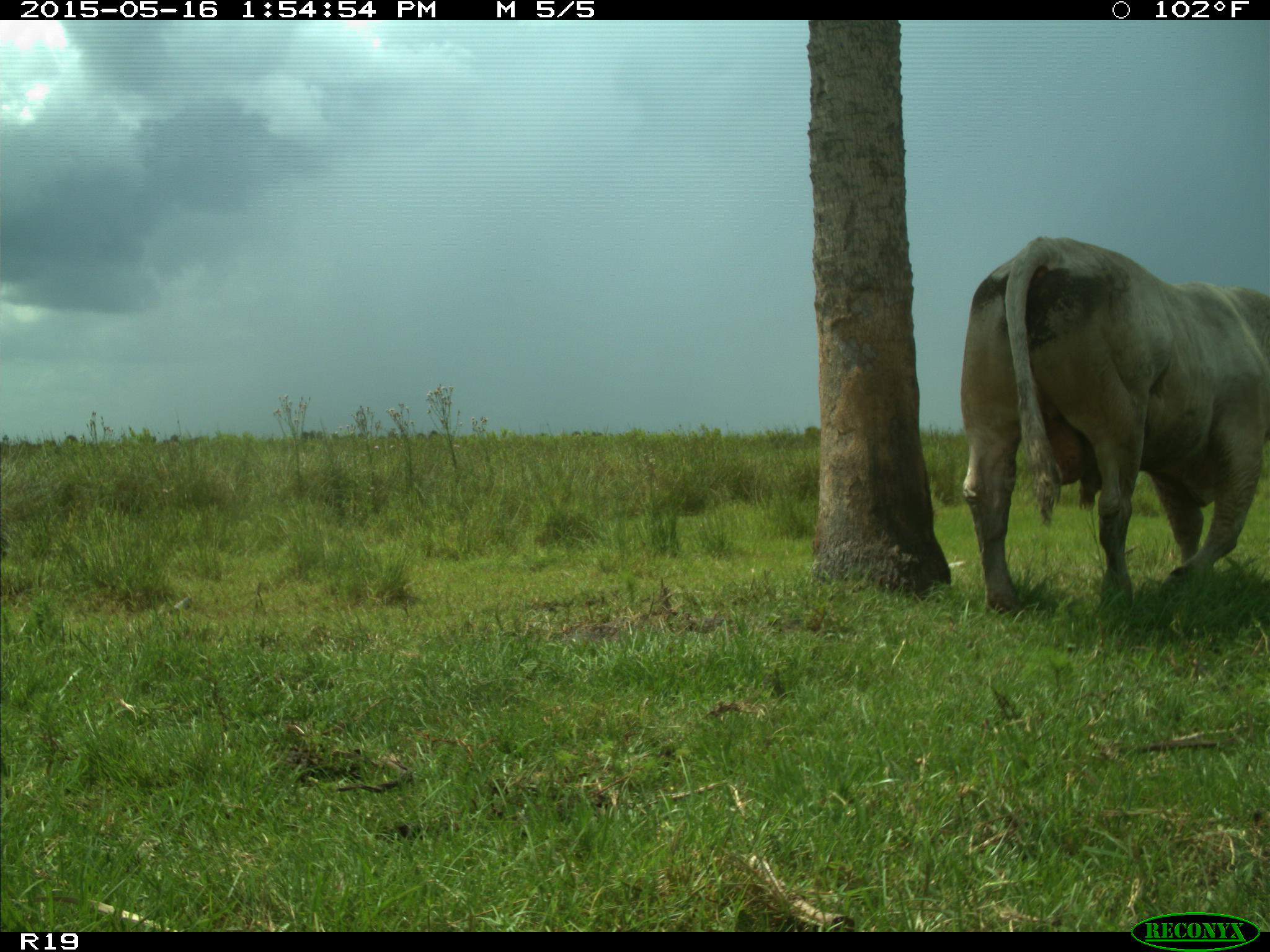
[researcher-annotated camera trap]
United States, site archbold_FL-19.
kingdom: Animalia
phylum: Chordata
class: Mammalia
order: Artiodactyla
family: Bovidae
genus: Bos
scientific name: Bos taurus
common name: domestic cow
Bos taurus (domestic cow).